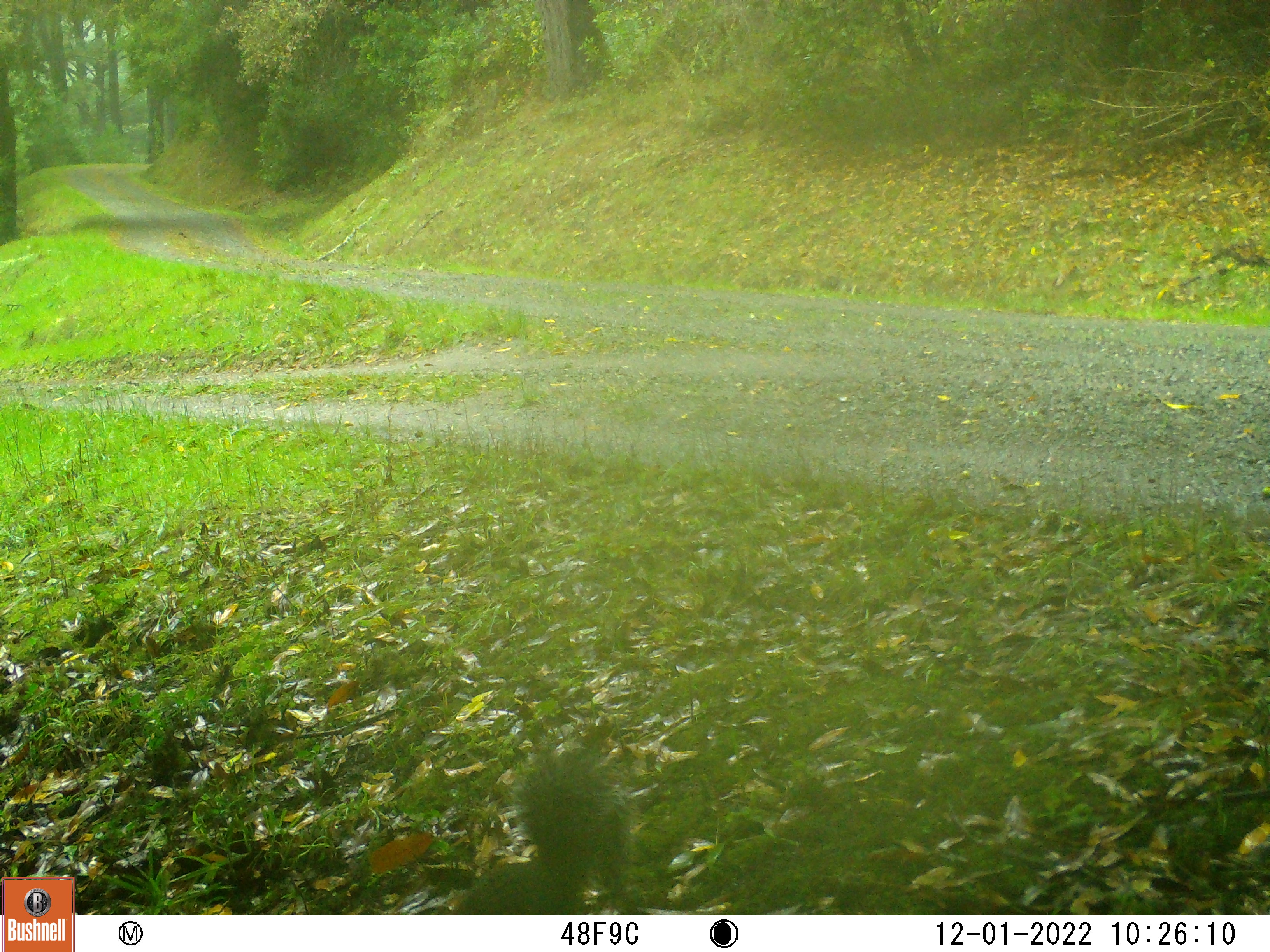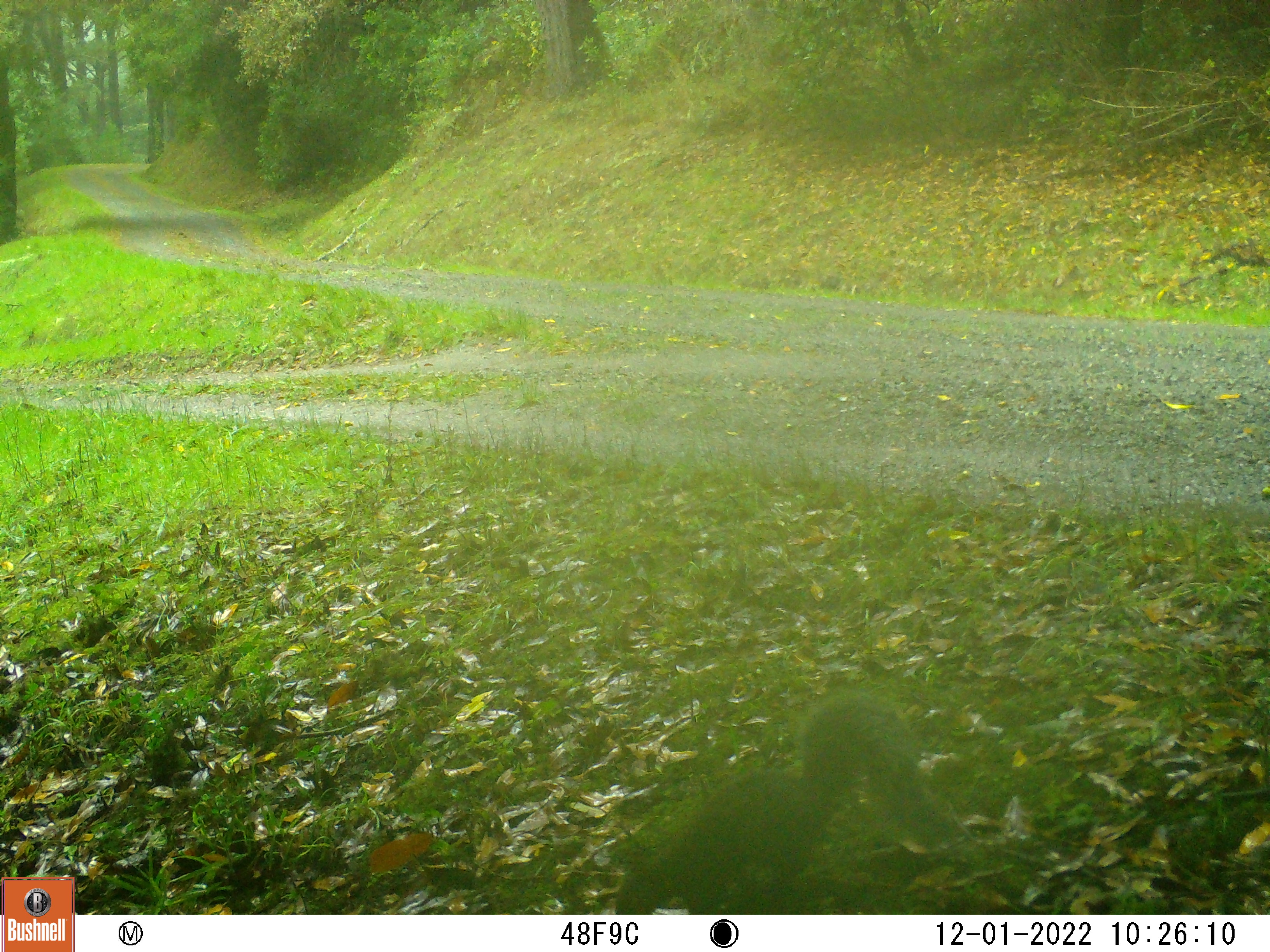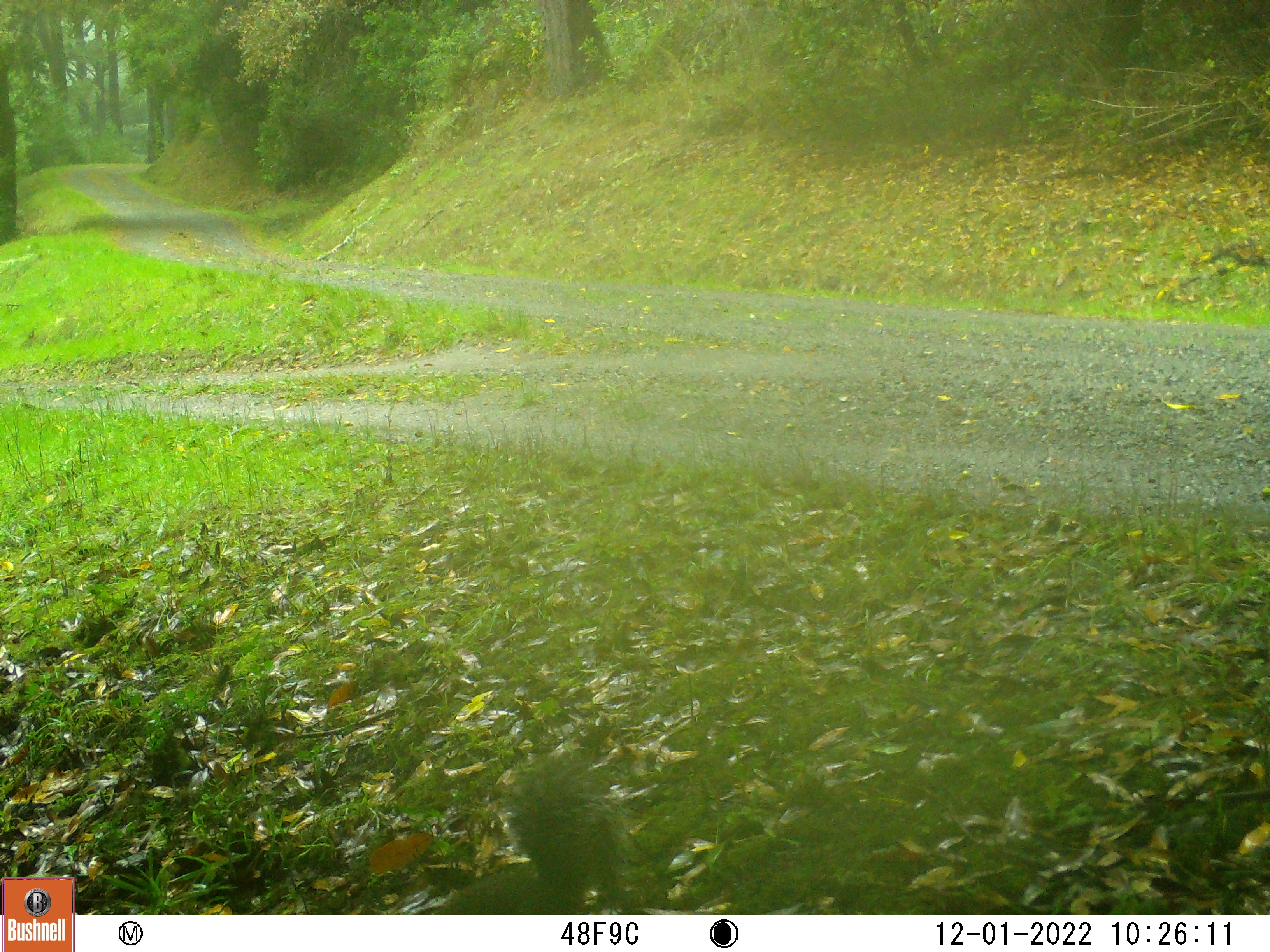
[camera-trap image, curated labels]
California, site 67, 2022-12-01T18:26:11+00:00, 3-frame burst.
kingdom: Animalia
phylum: Chordata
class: Mammalia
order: Rodentia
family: Sciuridae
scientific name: Sciuridae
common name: squirrel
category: unknown squirrel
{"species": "unknown squirrel (squirrel) (Sciuridae)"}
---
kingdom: Animalia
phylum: Chordata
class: Mammalia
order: Rodentia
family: Sciuridae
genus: Sciurus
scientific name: Sciurus griseus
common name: western gray squirrel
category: western grey squirrel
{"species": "western grey squirrel (western gray squirrel) (Sciurus griseus)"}